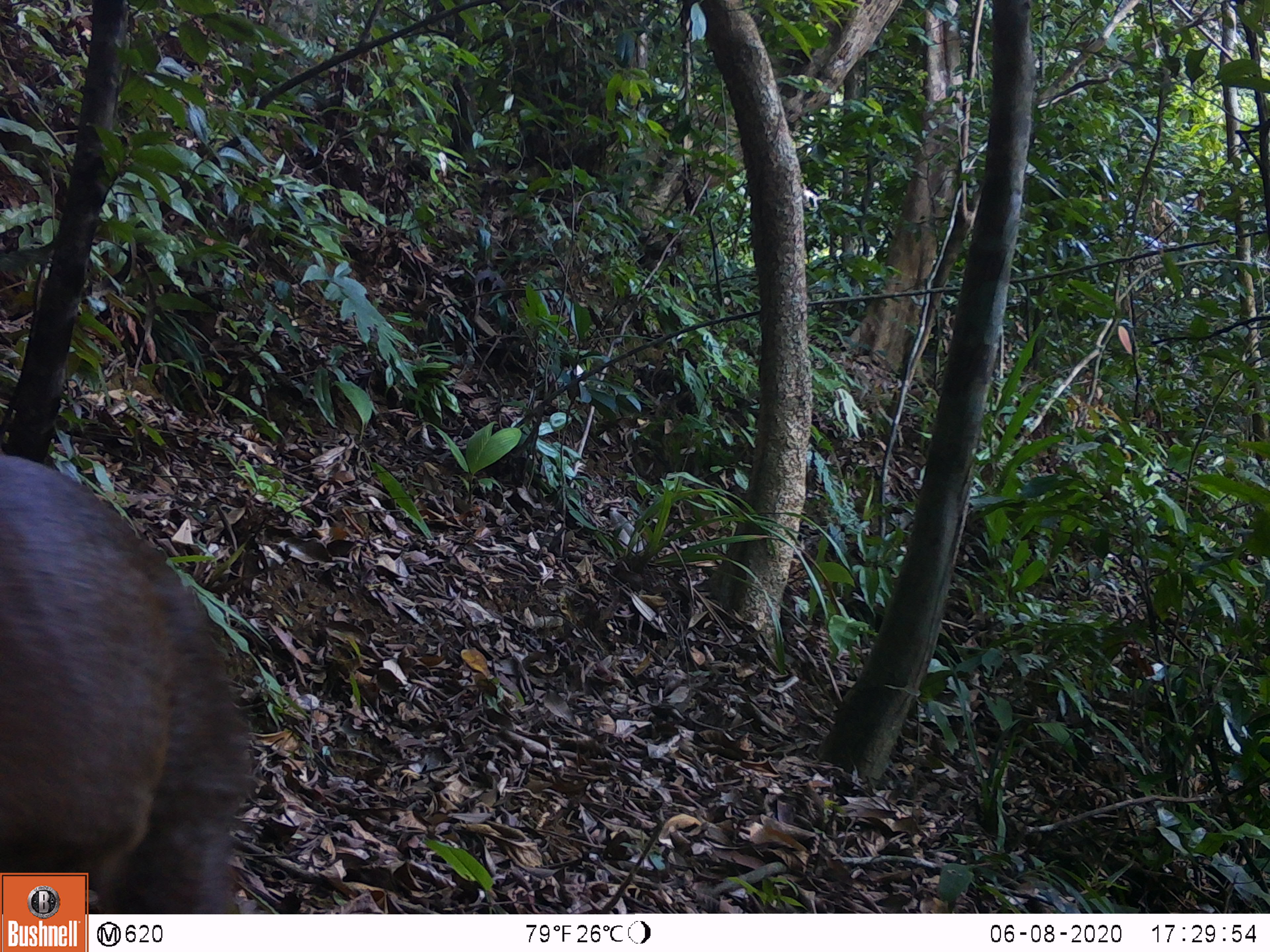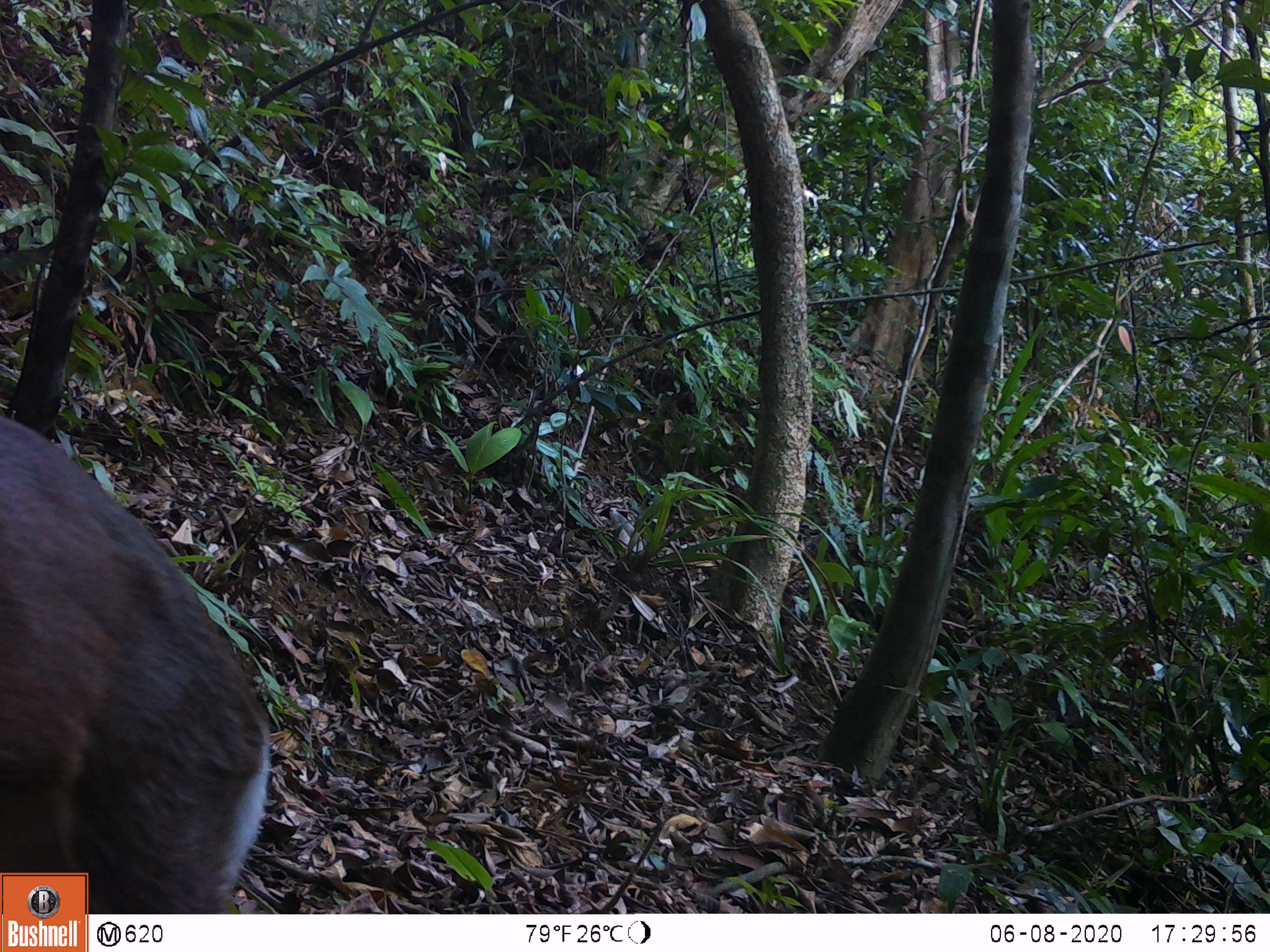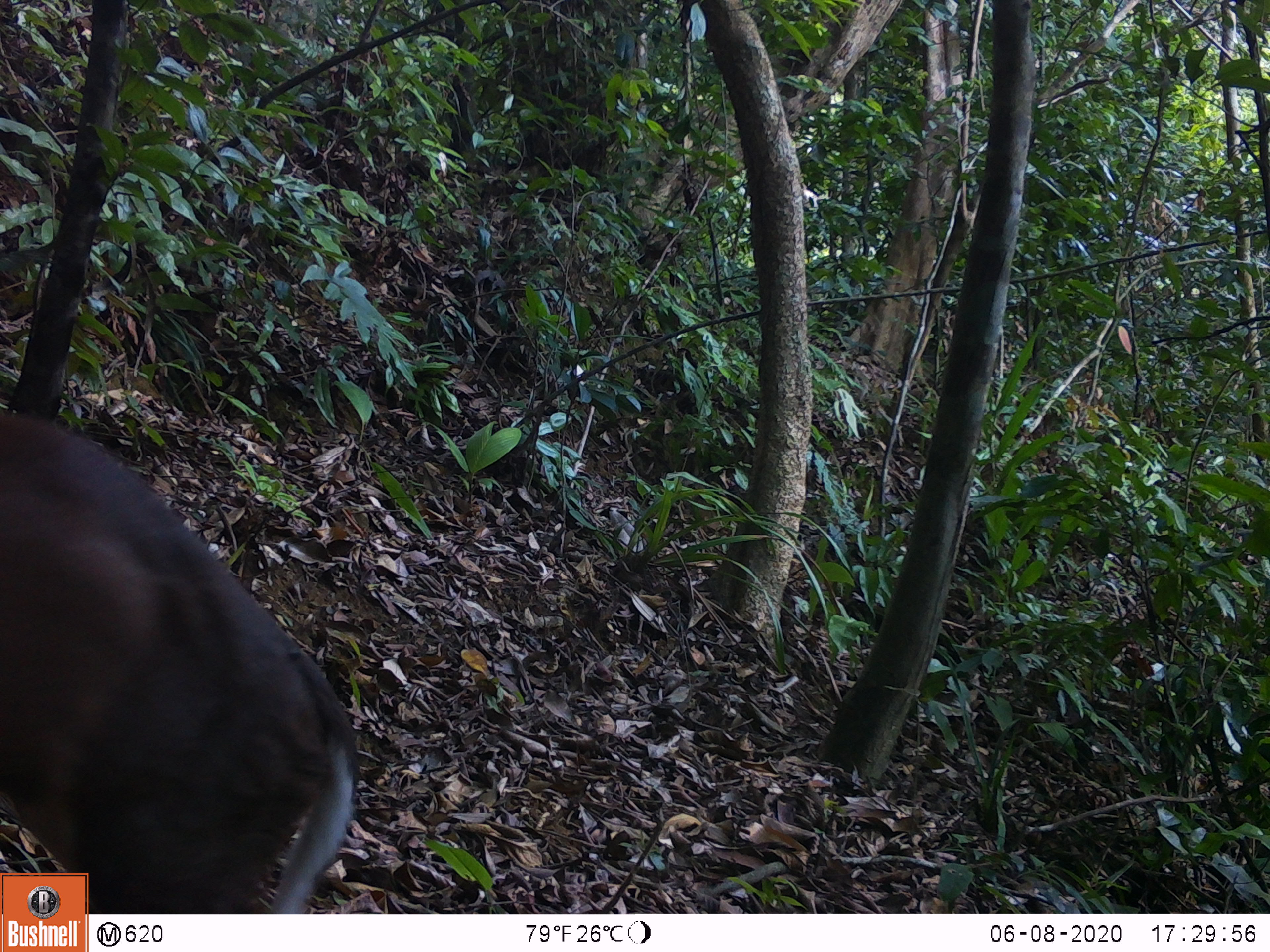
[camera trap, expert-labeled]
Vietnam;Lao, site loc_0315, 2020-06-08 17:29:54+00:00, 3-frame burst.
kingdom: Animalia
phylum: Chordata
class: Mammalia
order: Artiodactyla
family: Cervidae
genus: Muntiacus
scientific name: Muntiacus rooseveltorum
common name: roosevelt's muntjac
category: roosevelts muntjac group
Roosevelts muntjac group (roosevelt's muntjac) (Muntiacus rooseveltorum). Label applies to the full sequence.